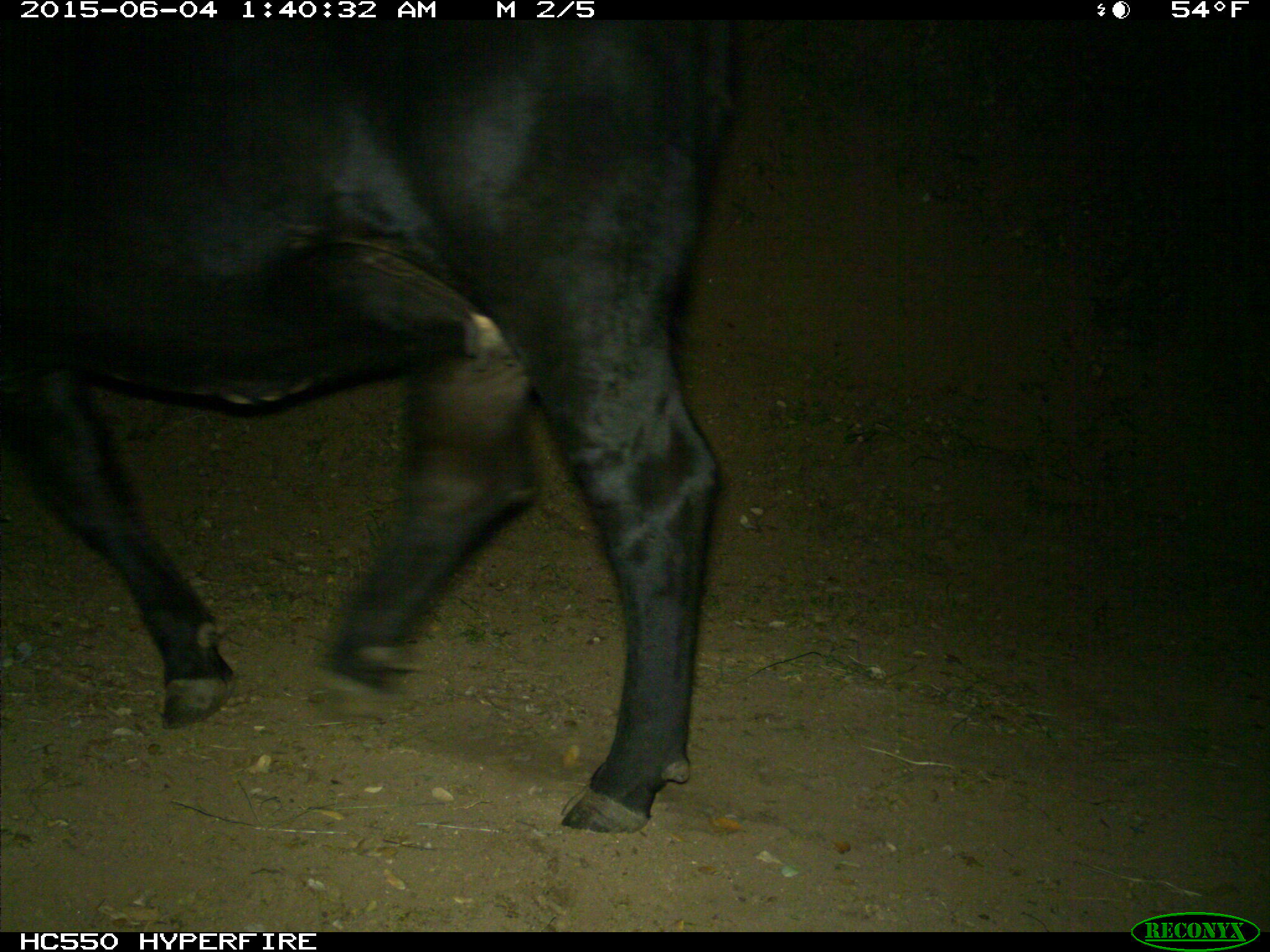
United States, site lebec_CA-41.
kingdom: Animalia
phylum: Chordata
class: Mammalia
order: Artiodactyla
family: Bovidae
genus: Bos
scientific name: Bos taurus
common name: domestic cow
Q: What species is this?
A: Bos taurus (domestic cow).